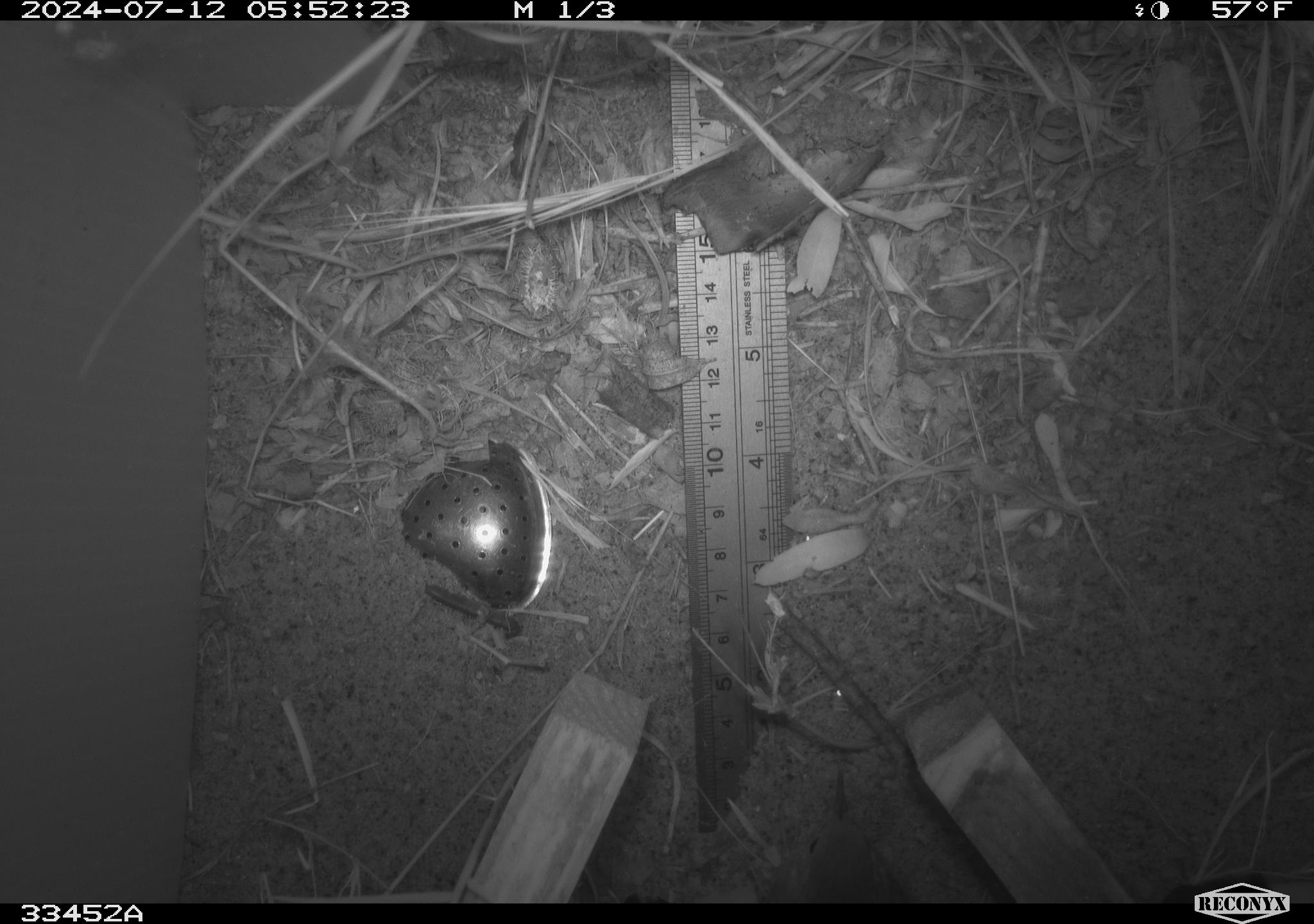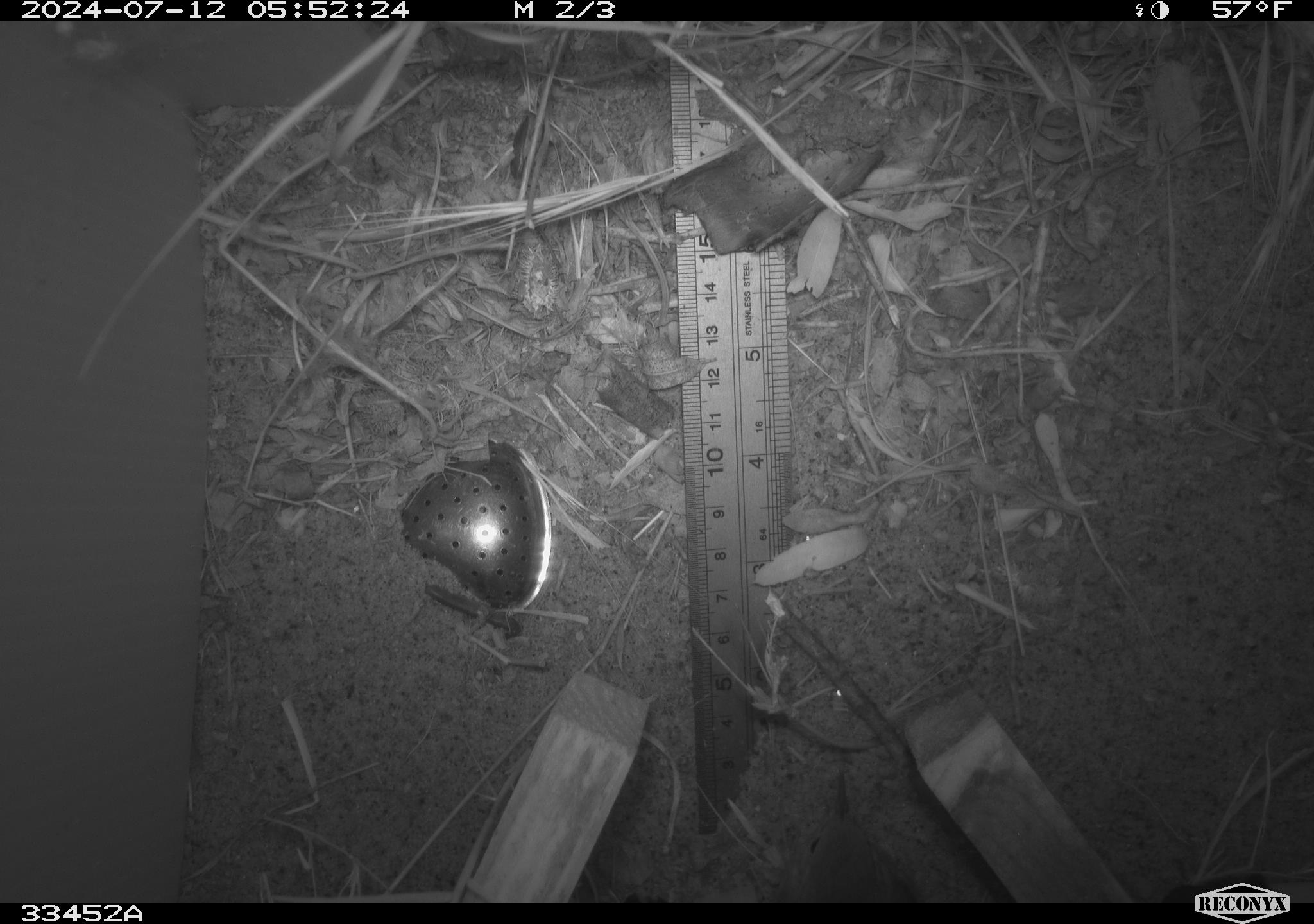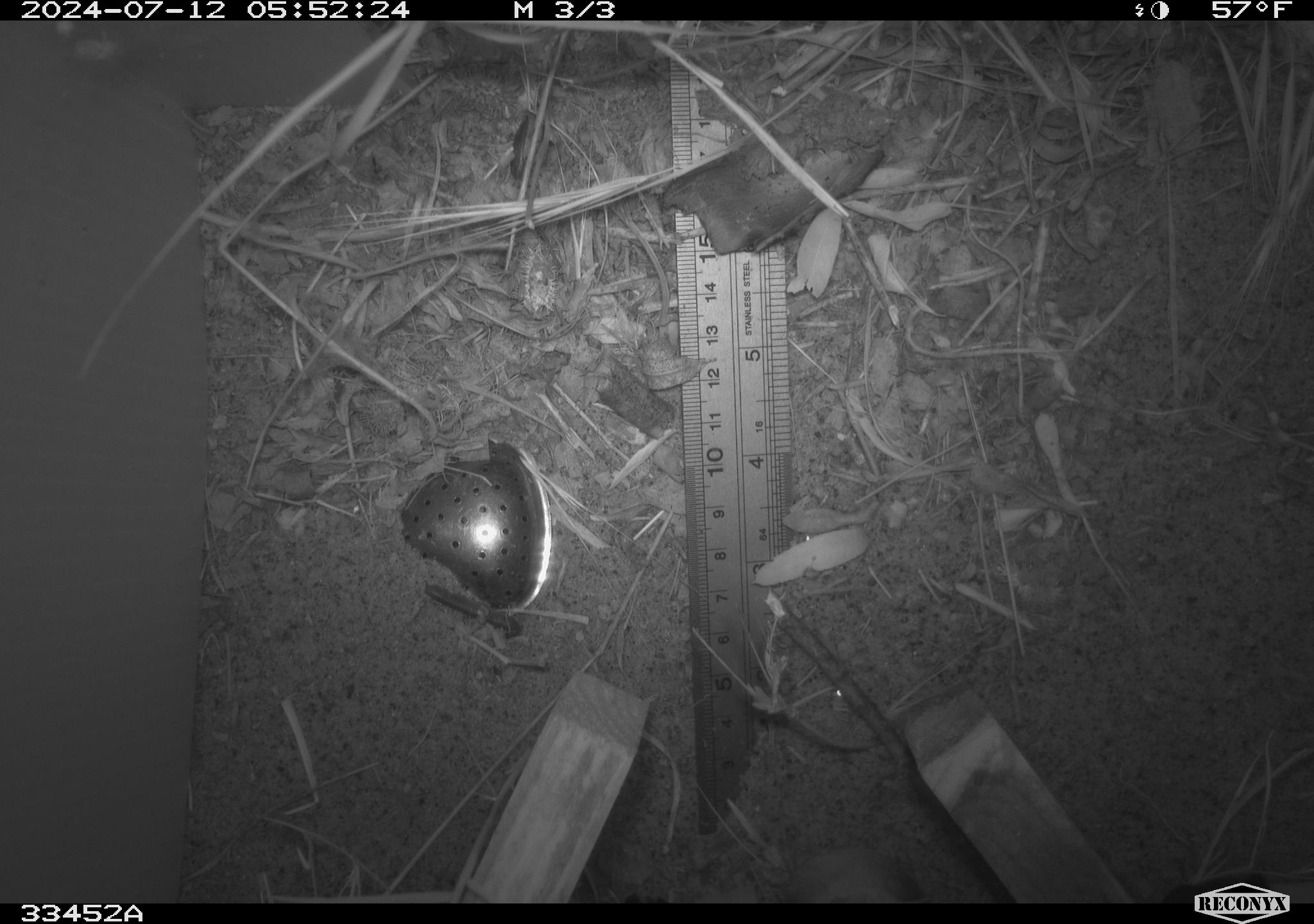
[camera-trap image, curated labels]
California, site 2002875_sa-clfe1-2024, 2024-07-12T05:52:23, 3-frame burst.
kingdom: Animalia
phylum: Chordata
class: Aves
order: Passeriformes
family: Troglodytidae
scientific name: Troglodytidae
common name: wren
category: troglodytidae family